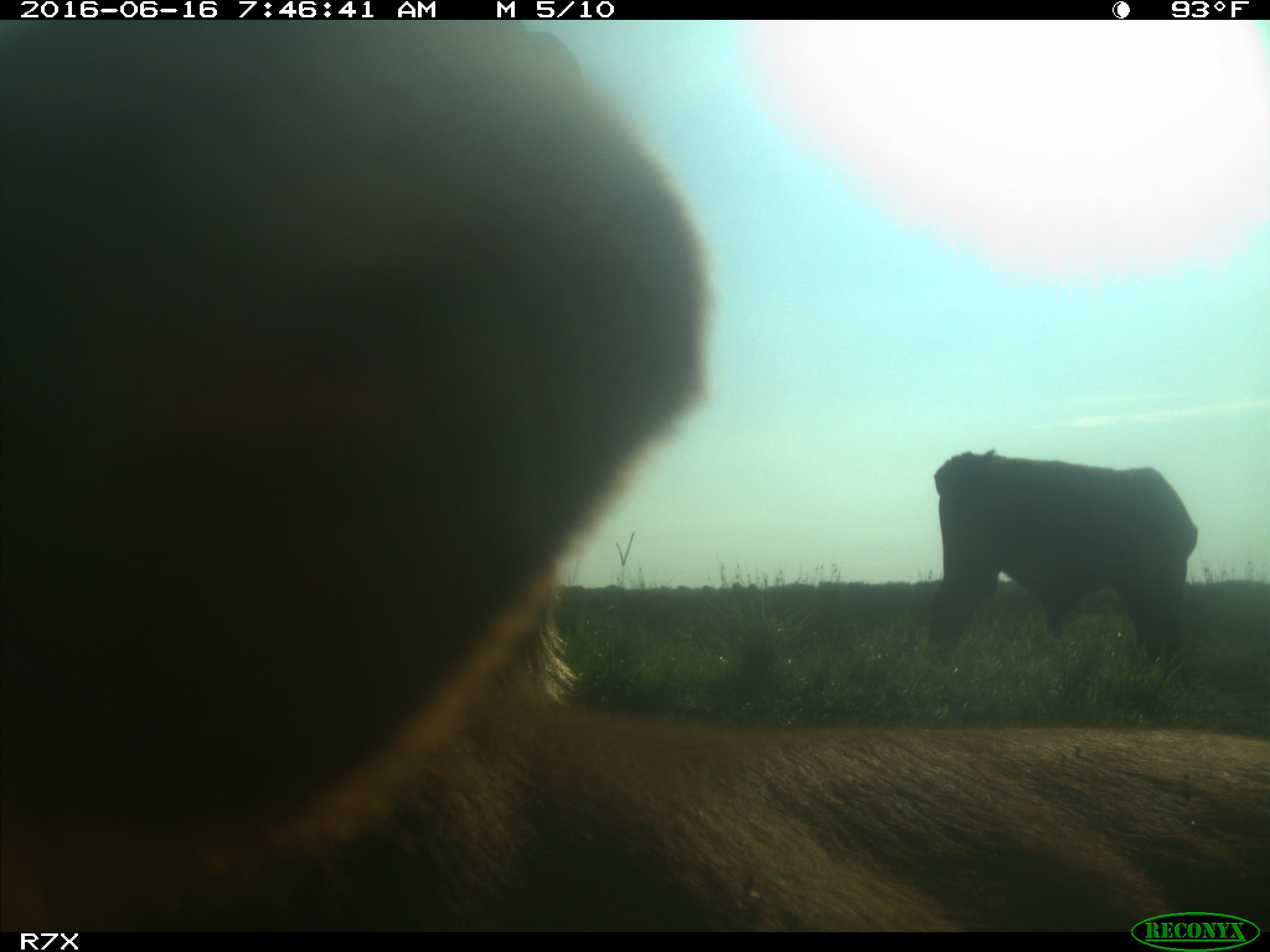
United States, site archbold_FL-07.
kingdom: Animalia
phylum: Chordata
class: Mammalia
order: Artiodactyla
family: Bovidae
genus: Bos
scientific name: Bos taurus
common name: domestic cow